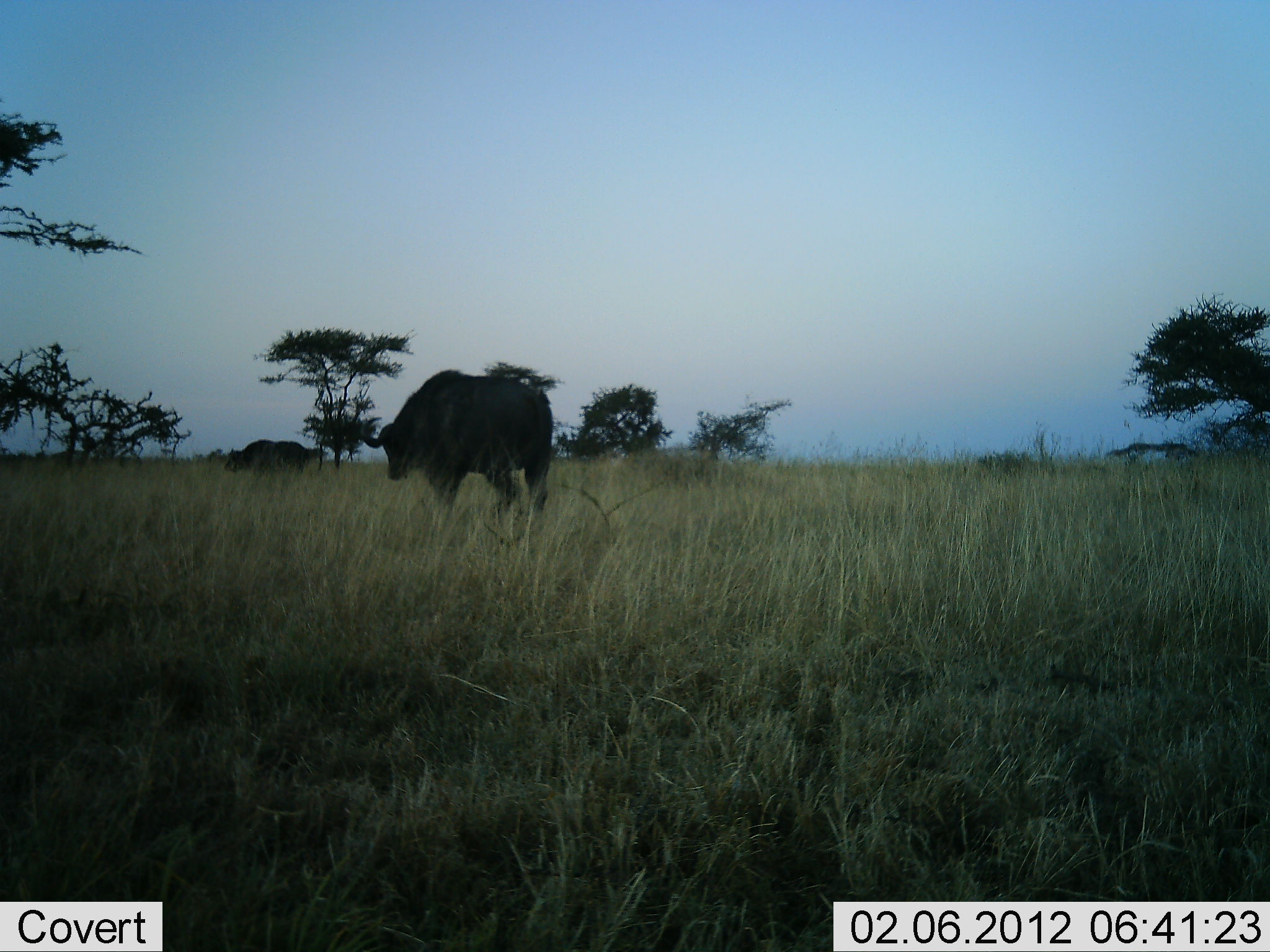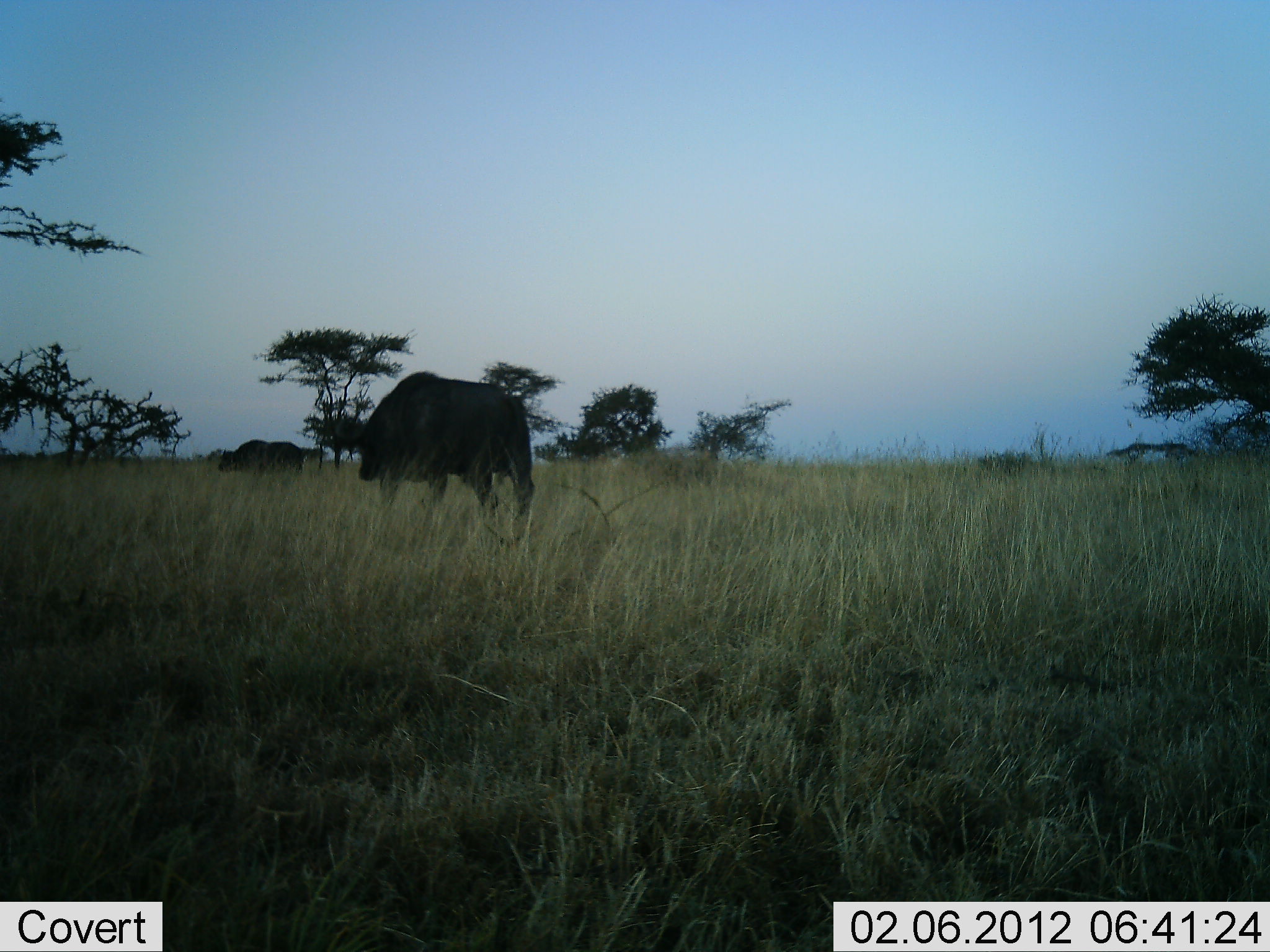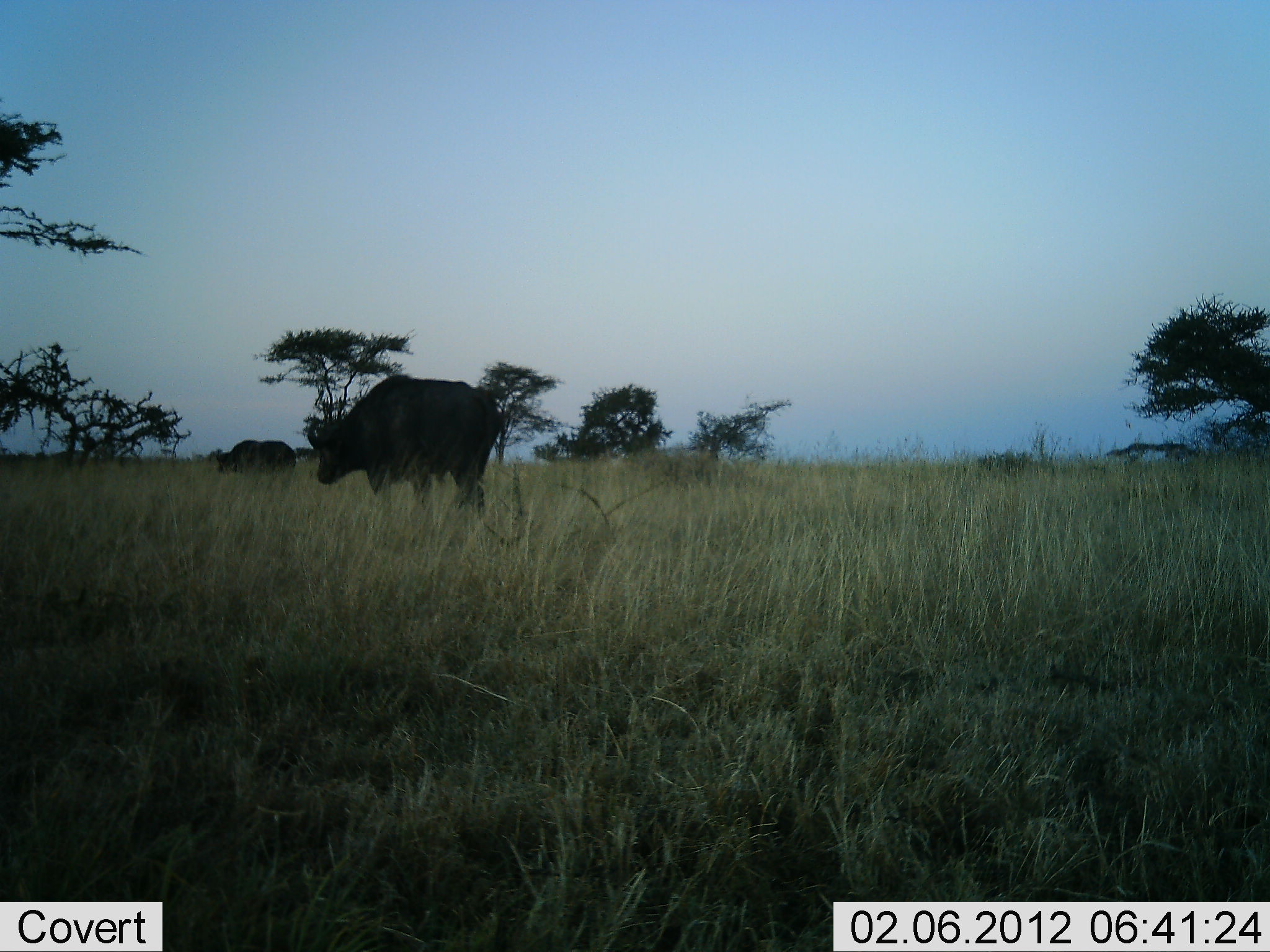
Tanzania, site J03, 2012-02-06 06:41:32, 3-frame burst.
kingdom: Animalia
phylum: Chordata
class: Mammalia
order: Artiodactyla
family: Bovidae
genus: Syncerus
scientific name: Syncerus caffer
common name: cape buffalo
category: buffalo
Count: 2.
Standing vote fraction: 5%.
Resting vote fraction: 0%.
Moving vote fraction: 95%.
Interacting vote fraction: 0%.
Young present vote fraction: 0%.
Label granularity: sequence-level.